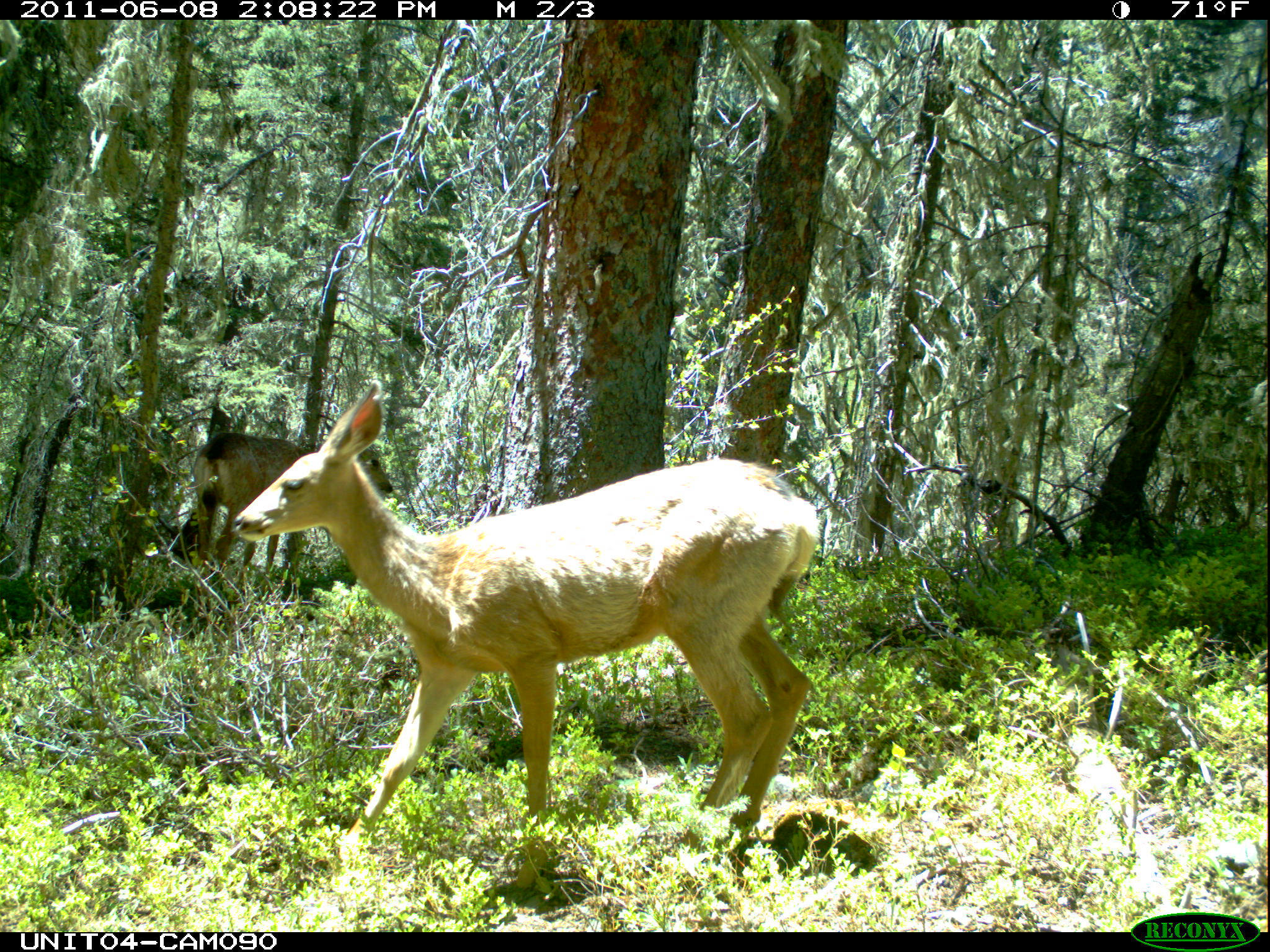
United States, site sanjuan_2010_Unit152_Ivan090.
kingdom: Animalia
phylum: Chordata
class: Mammalia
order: Artiodactyla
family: Cervidae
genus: Odocoileus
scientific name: Odocoileus hemionus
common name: mule deer